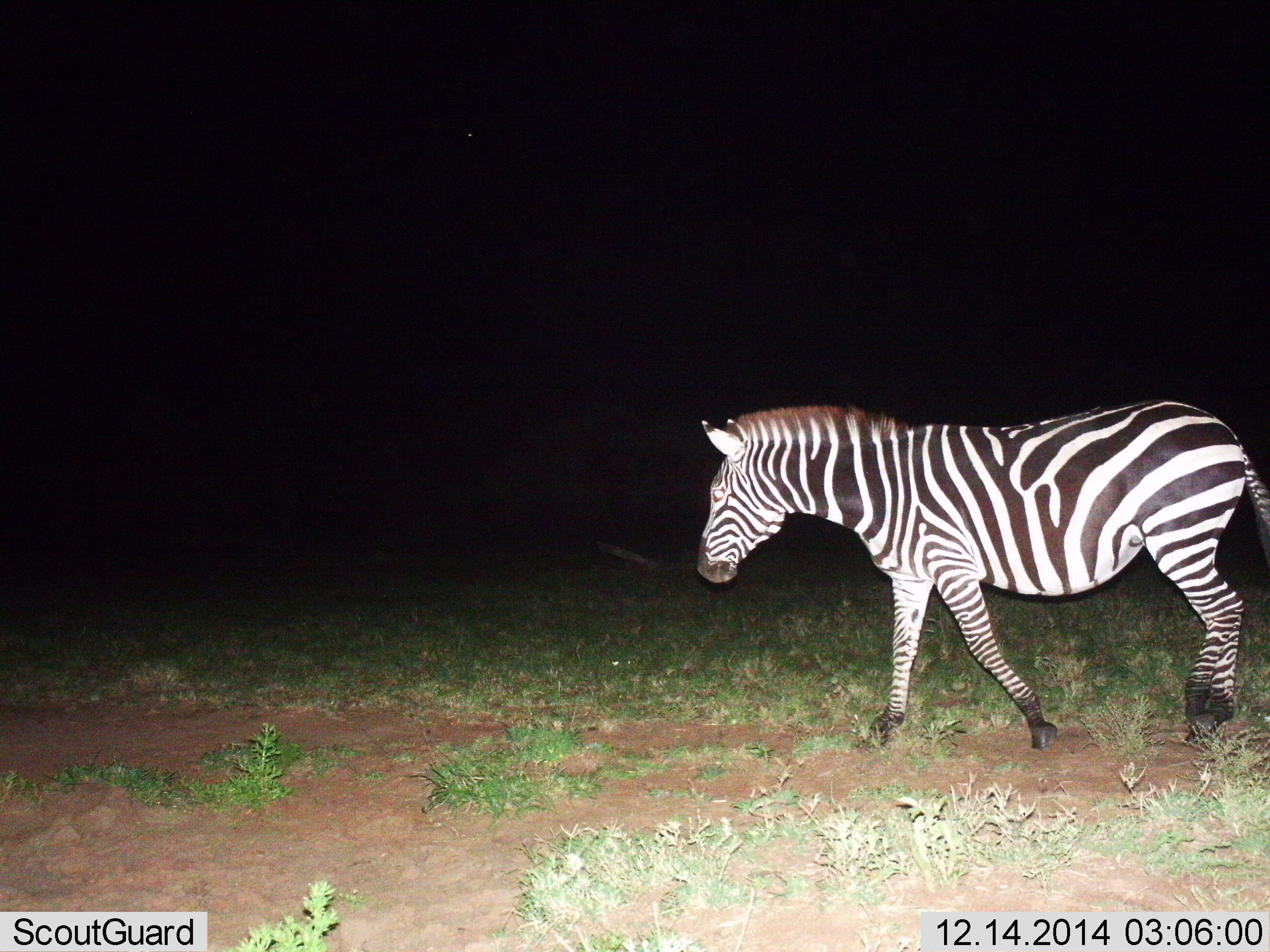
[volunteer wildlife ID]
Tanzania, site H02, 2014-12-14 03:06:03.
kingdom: Animalia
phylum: Chordata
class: Mammalia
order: Perissodactyla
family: Equidae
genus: Equus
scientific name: Equus quagga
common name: plains zebra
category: zebra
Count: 1.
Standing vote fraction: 0%.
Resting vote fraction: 0%.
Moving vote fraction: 100%.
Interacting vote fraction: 0%.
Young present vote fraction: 0%.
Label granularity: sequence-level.